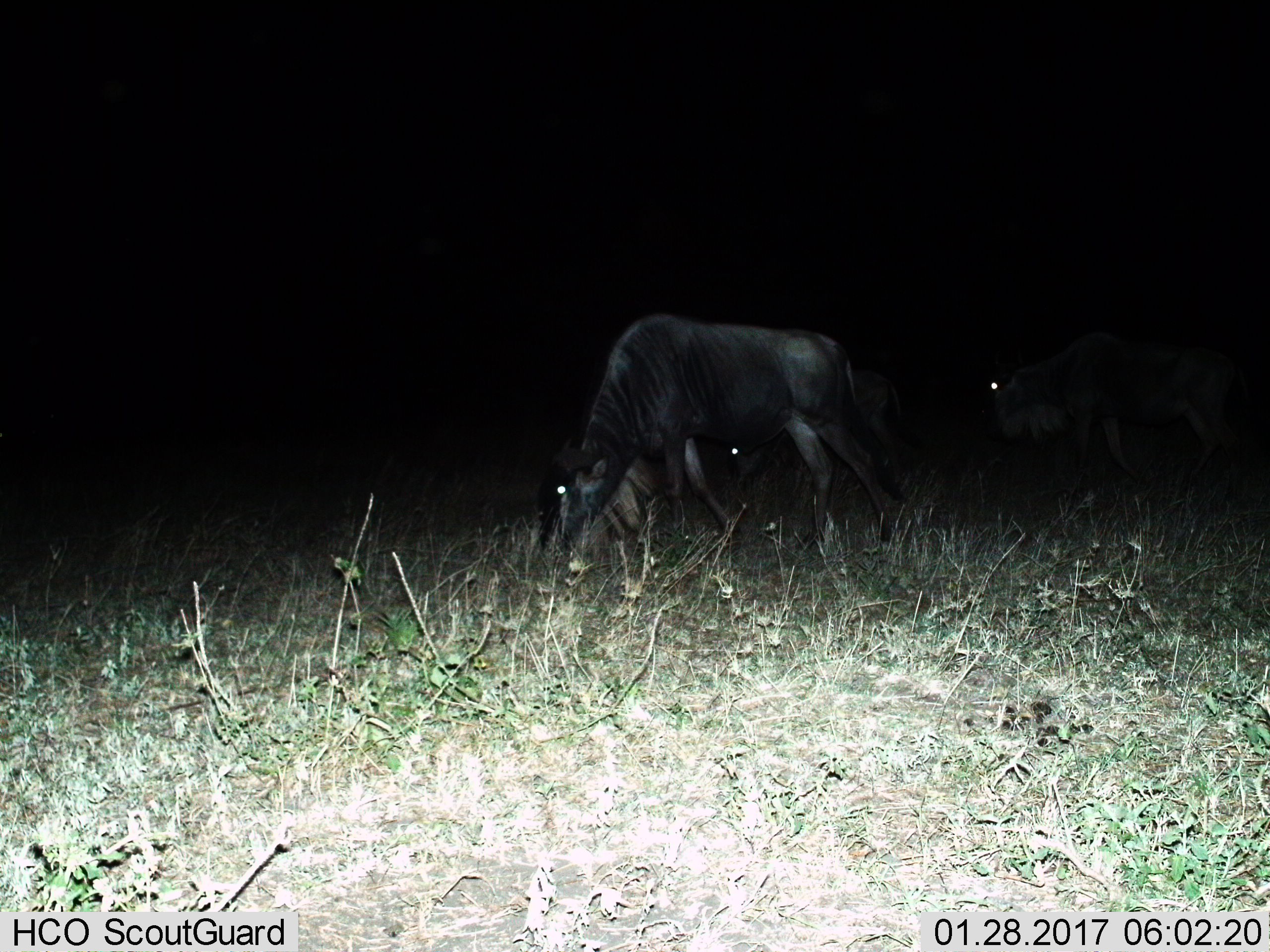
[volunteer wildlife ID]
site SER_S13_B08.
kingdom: Animalia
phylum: Chordata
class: Mammalia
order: Artiodactyla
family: Bovidae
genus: Connochaetes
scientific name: Connochaetes taurinus taurinus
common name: blue wildebeest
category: wildebeestblue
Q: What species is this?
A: Wildebeestblue (blue wildebeest) (Connochaetes taurinus taurinus).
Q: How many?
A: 3.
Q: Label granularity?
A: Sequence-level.